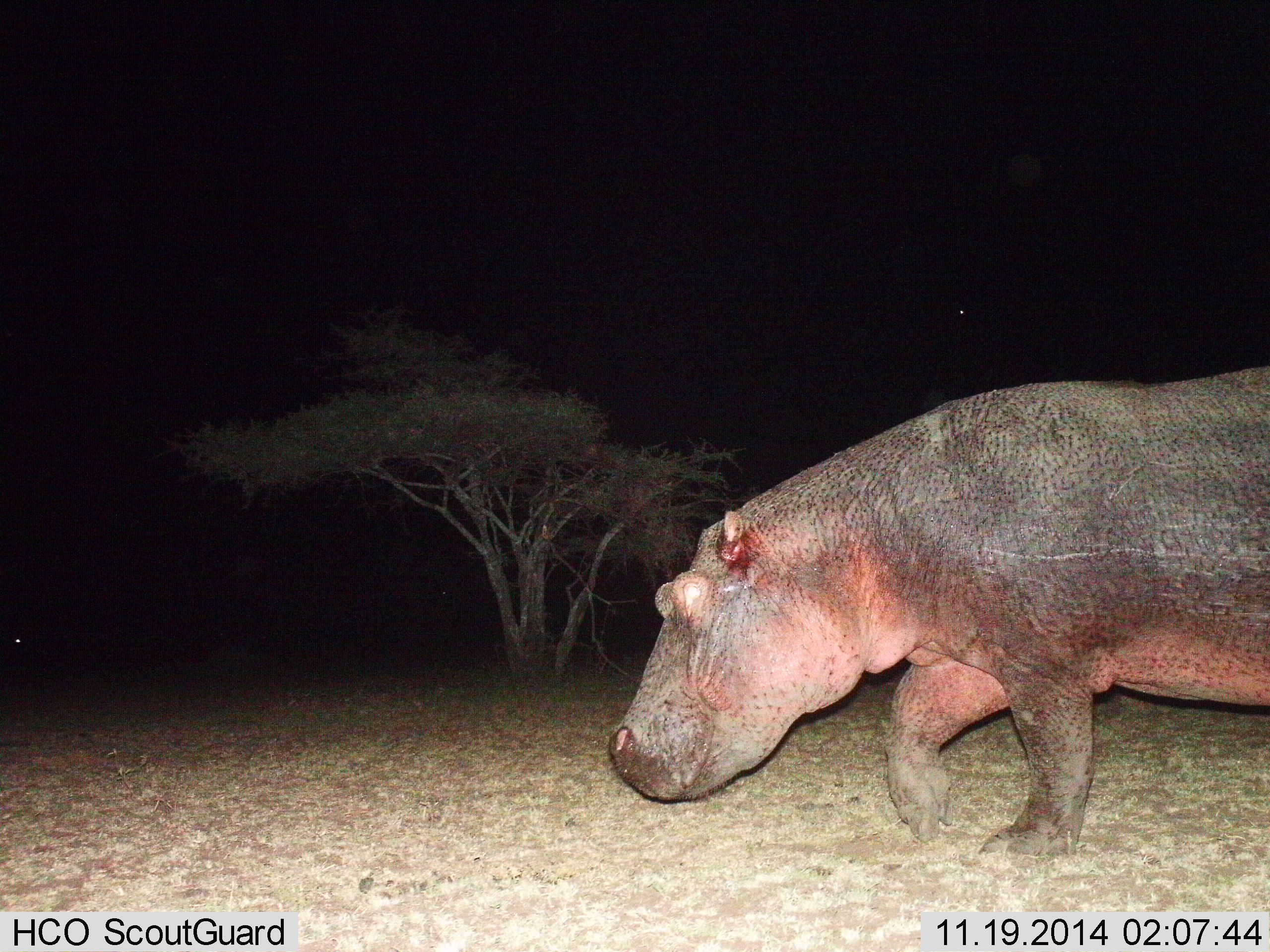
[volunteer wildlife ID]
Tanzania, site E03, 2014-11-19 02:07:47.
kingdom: Animalia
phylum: Chordata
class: Mammalia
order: Artiodactyla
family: Hippopotamidae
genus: Hippopotamus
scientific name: Hippopotamus amphibius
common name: hippopotamus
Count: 1.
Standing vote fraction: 20%.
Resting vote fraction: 0%.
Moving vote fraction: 80%.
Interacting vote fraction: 0%.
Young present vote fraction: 0%.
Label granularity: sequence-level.